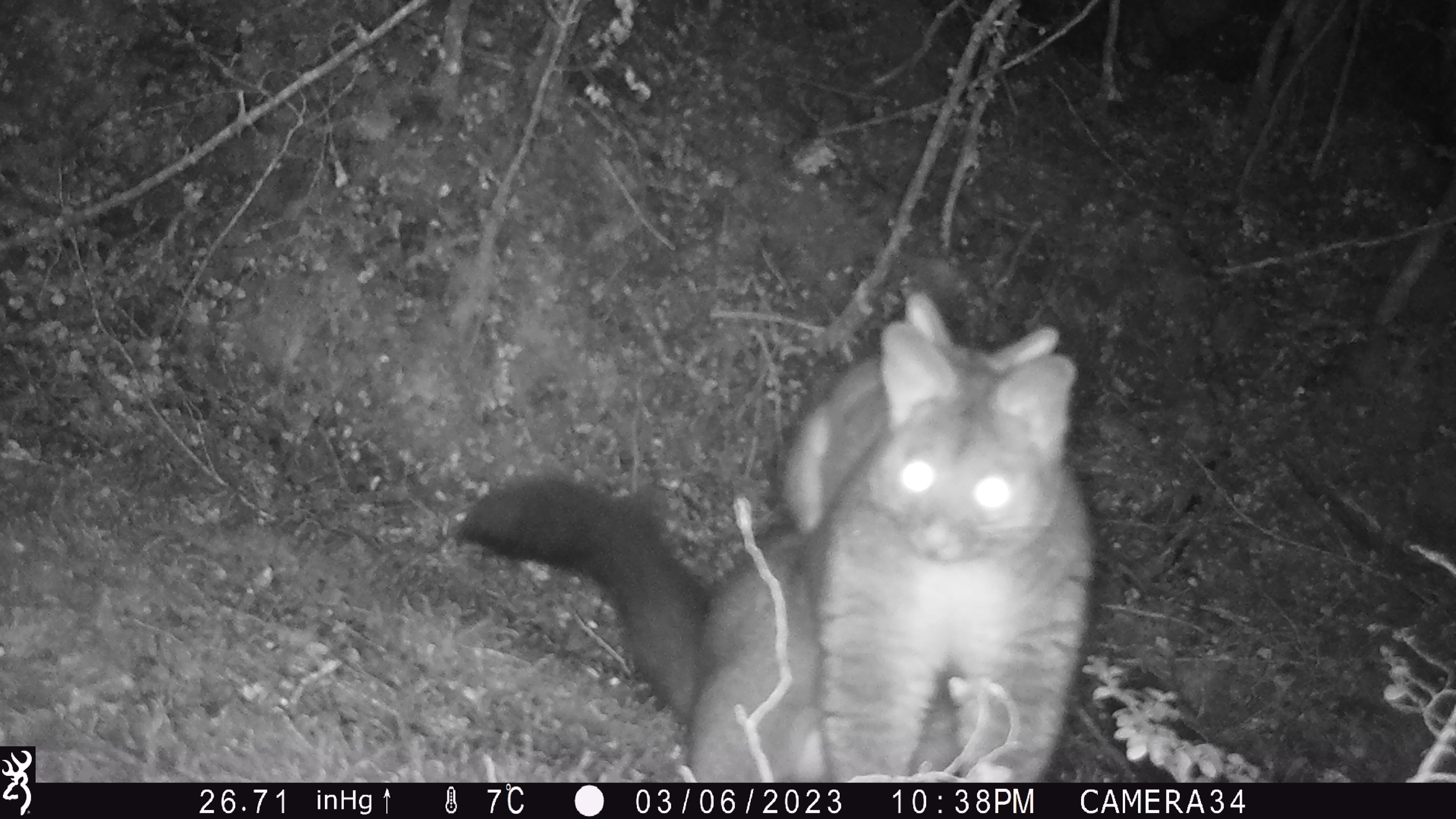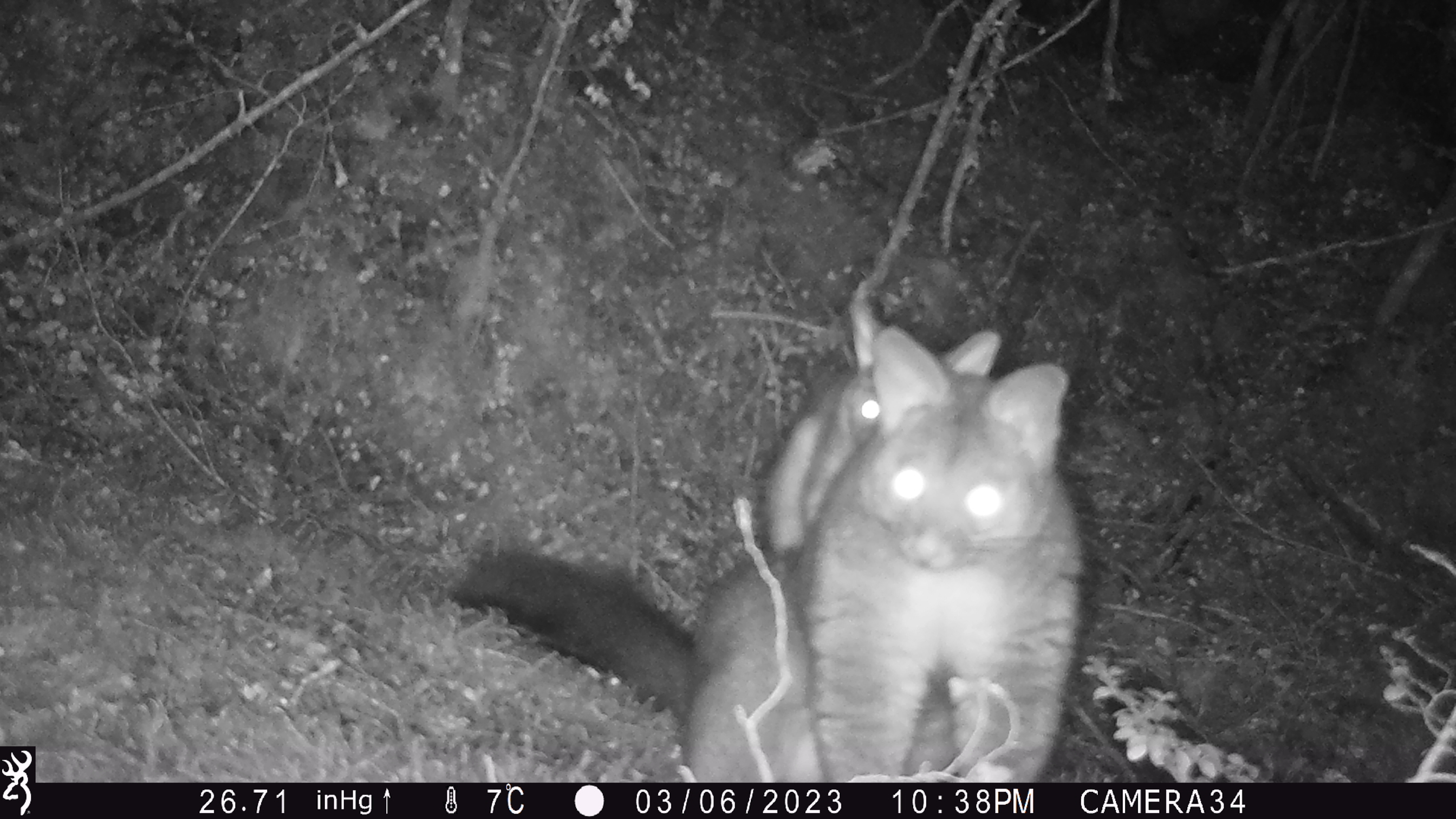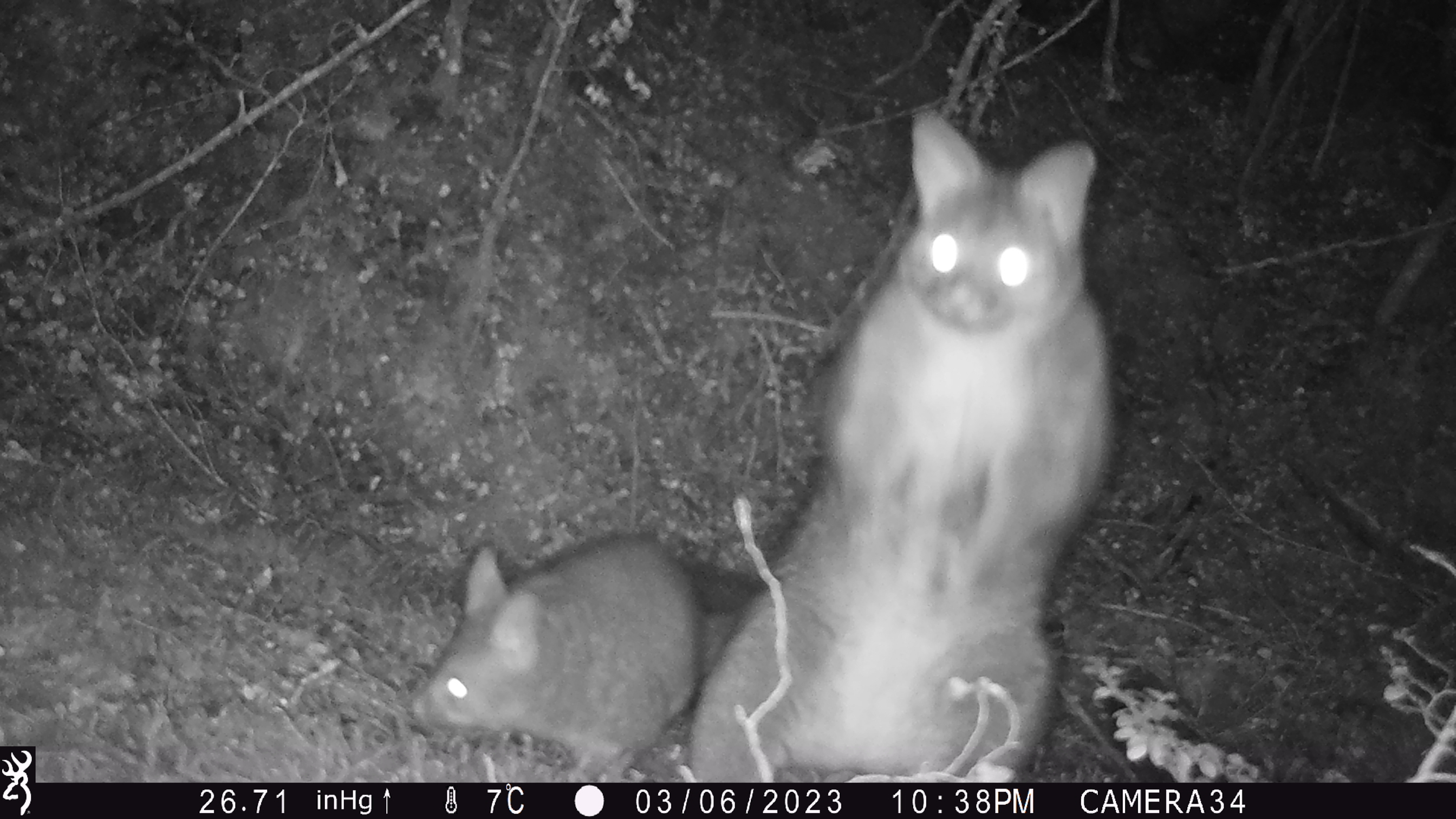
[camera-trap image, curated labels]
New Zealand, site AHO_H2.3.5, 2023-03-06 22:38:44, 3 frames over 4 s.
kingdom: Animalia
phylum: Chordata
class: Mammalia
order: Carnivora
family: Mustelidae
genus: Mustela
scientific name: Mustela erminea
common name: stoat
Stoat (Mustela erminea).